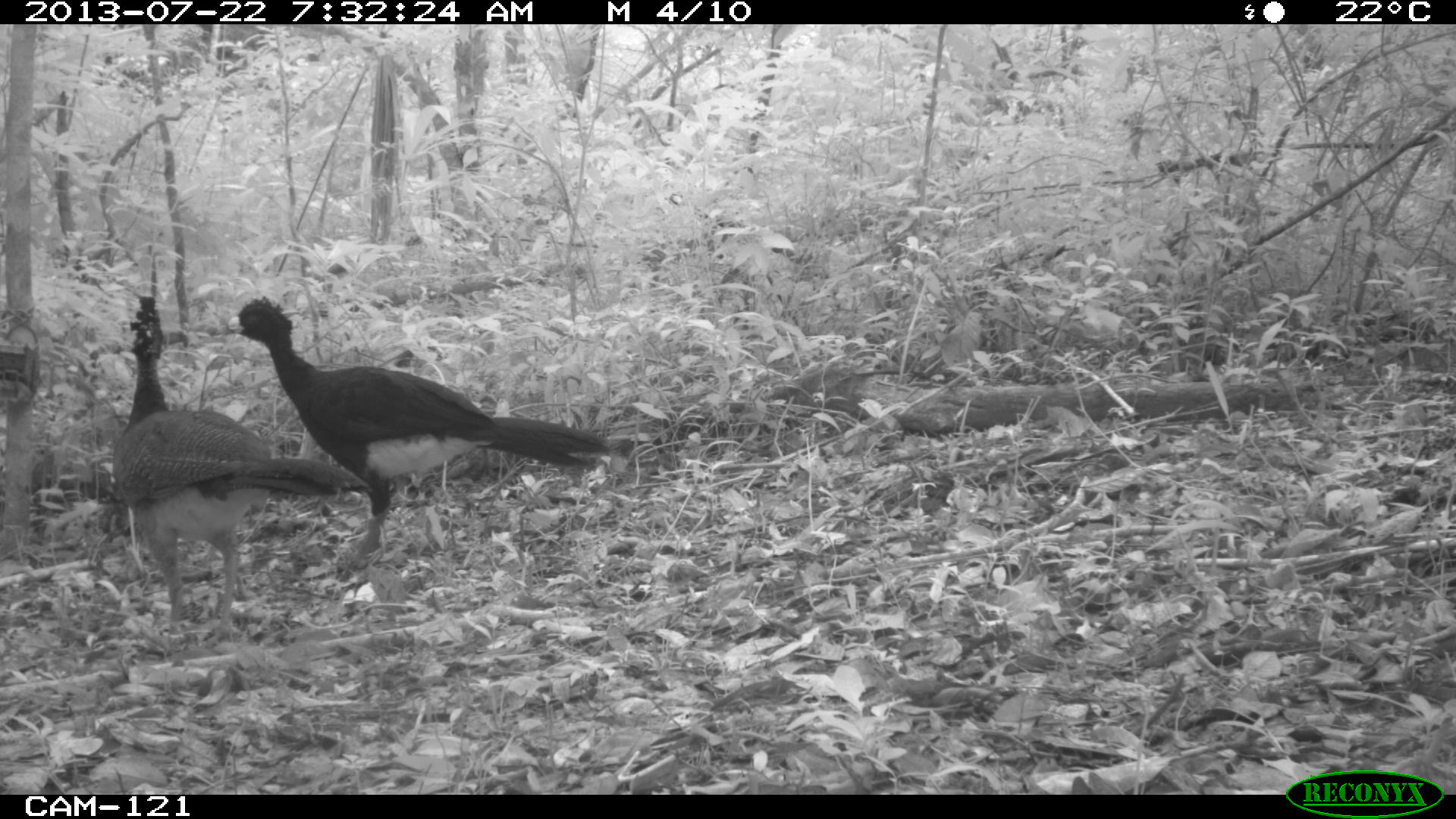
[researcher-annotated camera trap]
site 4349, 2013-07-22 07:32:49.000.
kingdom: Animalia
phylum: Chordata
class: Aves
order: Galliformes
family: Cracidae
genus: Crax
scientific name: Crax rubra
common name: great curassow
Crax rubra (great curassow), count 3.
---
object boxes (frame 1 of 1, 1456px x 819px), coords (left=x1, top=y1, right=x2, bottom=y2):
crax rubra: (left=223, top=296, right=608, bottom=555); (left=113, top=296, right=371, bottom=639)